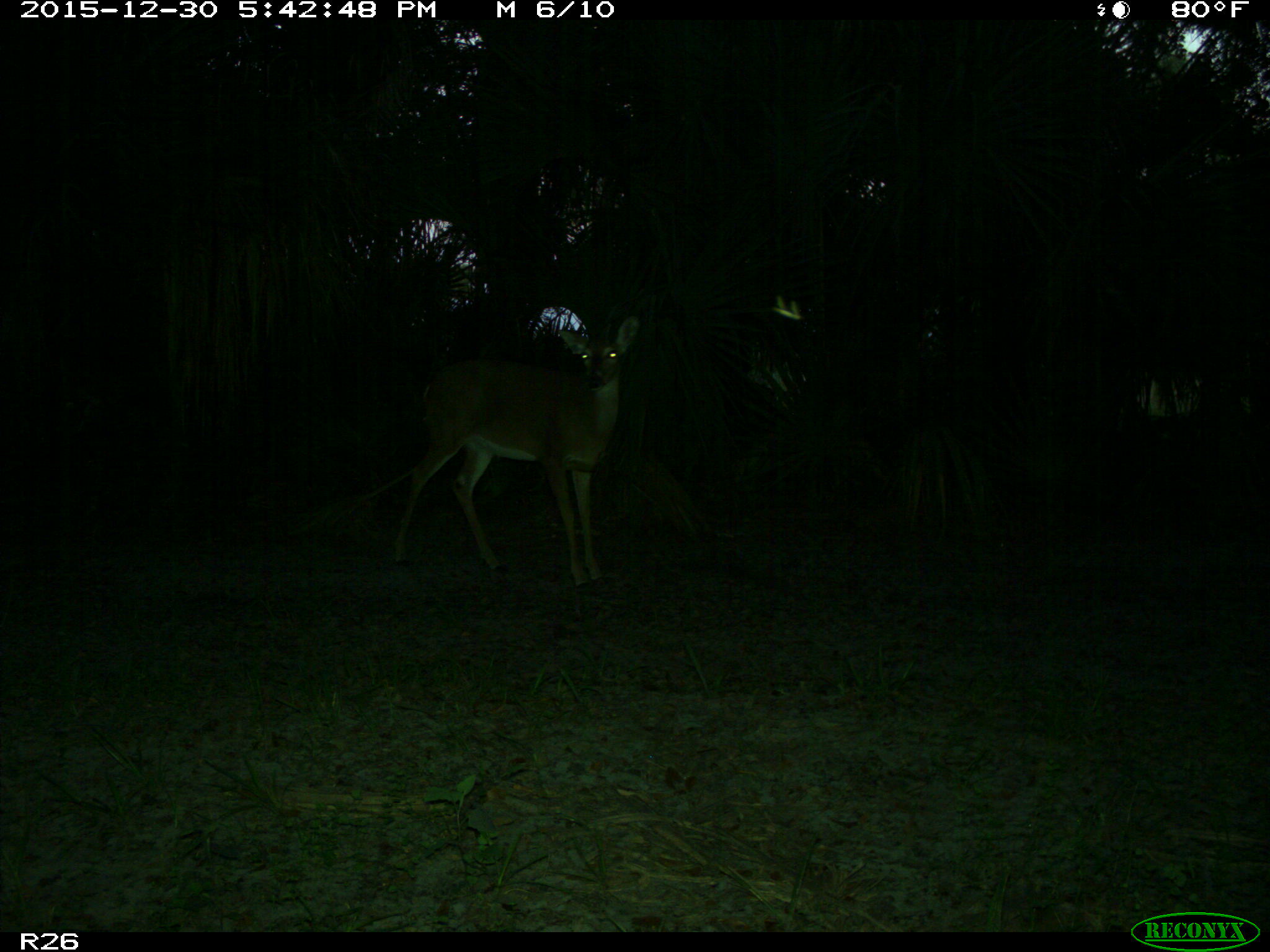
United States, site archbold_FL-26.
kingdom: Animalia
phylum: Chordata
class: Mammalia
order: Artiodactyla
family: Cervidae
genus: Odocoileus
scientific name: Odocoileus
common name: deer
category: unidentified deer